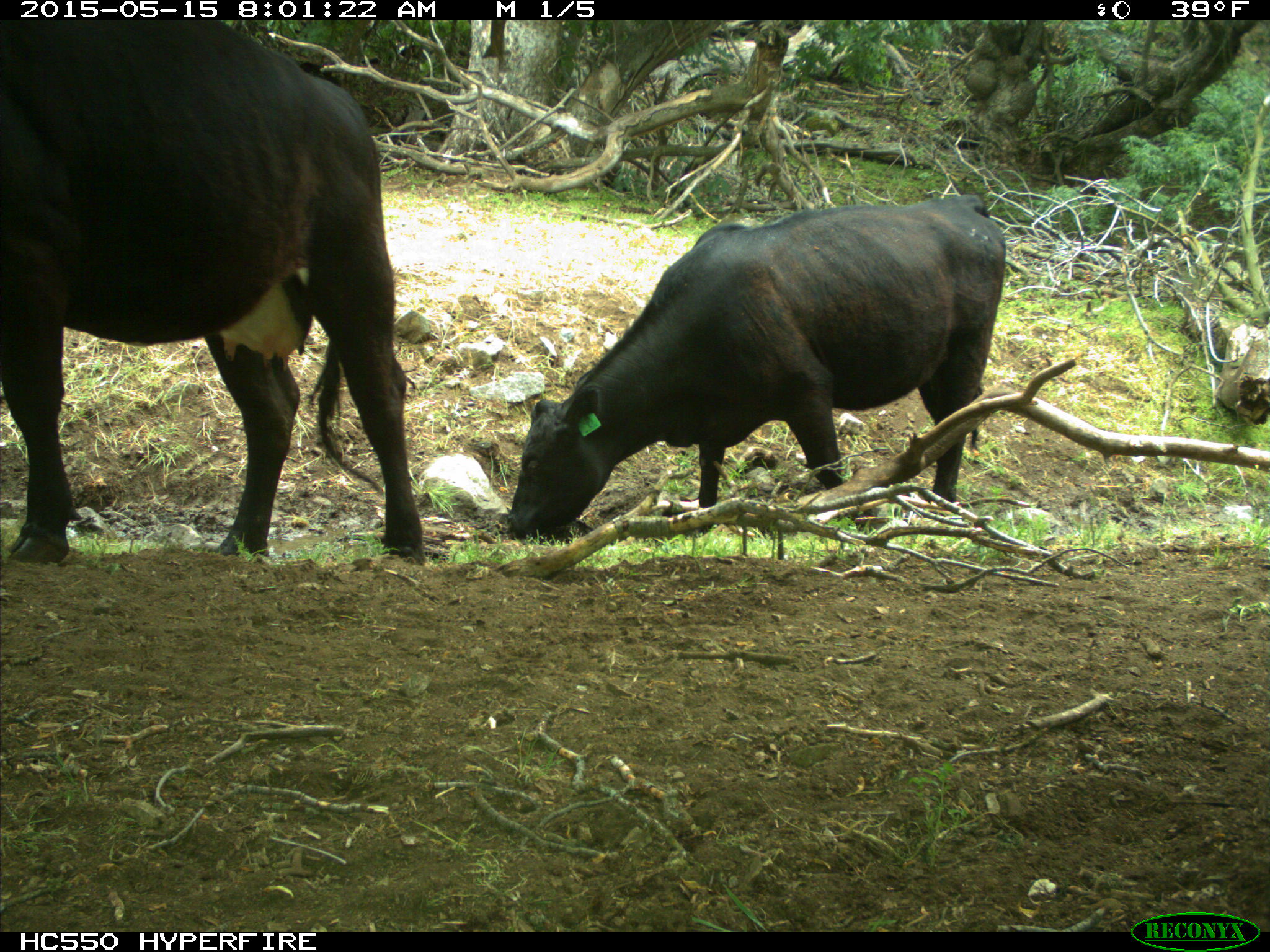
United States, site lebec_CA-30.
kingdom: Animalia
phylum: Chordata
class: Mammalia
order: Artiodactyla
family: Bovidae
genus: Bos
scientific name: Bos taurus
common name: domestic cow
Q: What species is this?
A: Bos taurus (domestic cow).